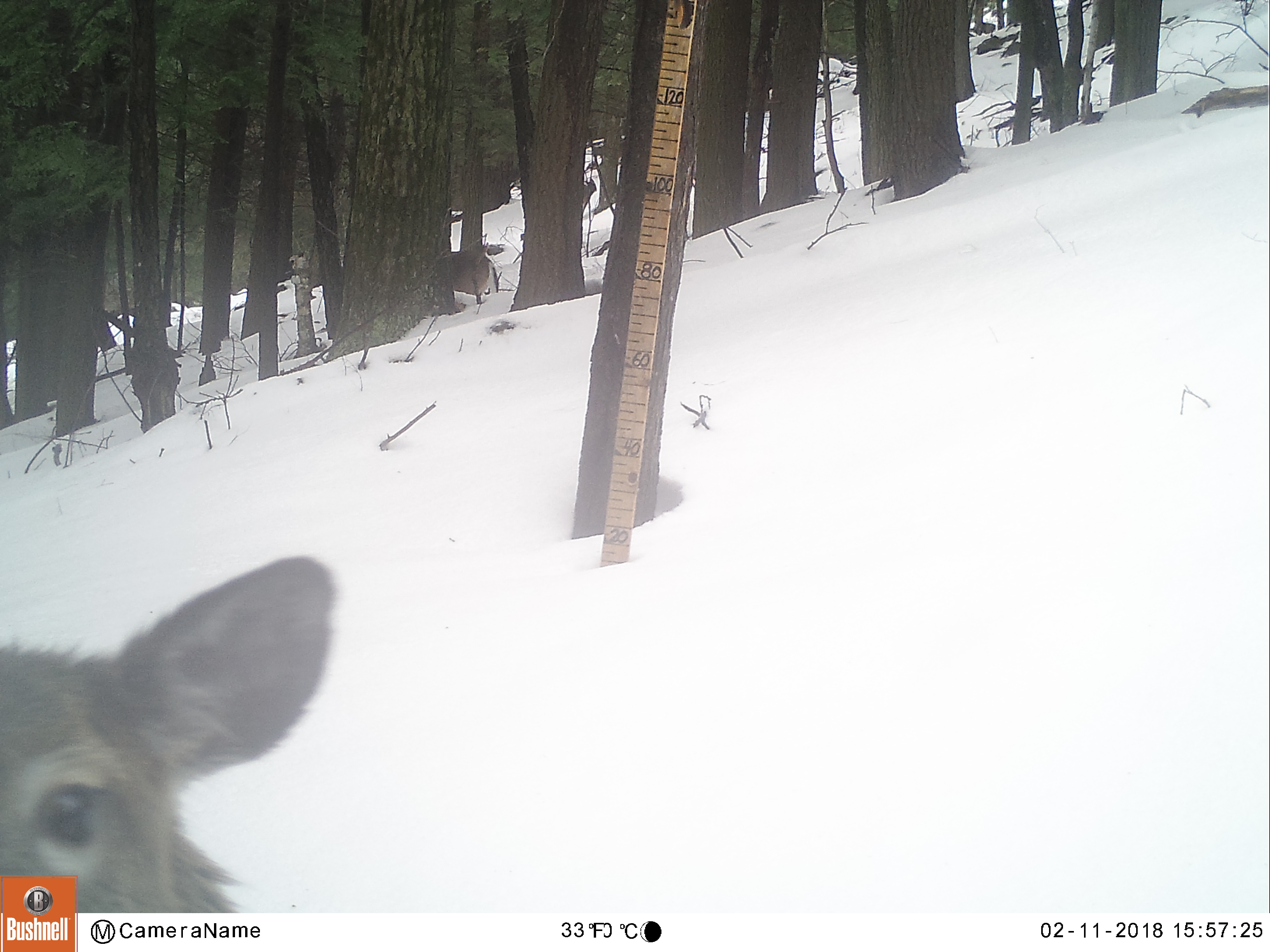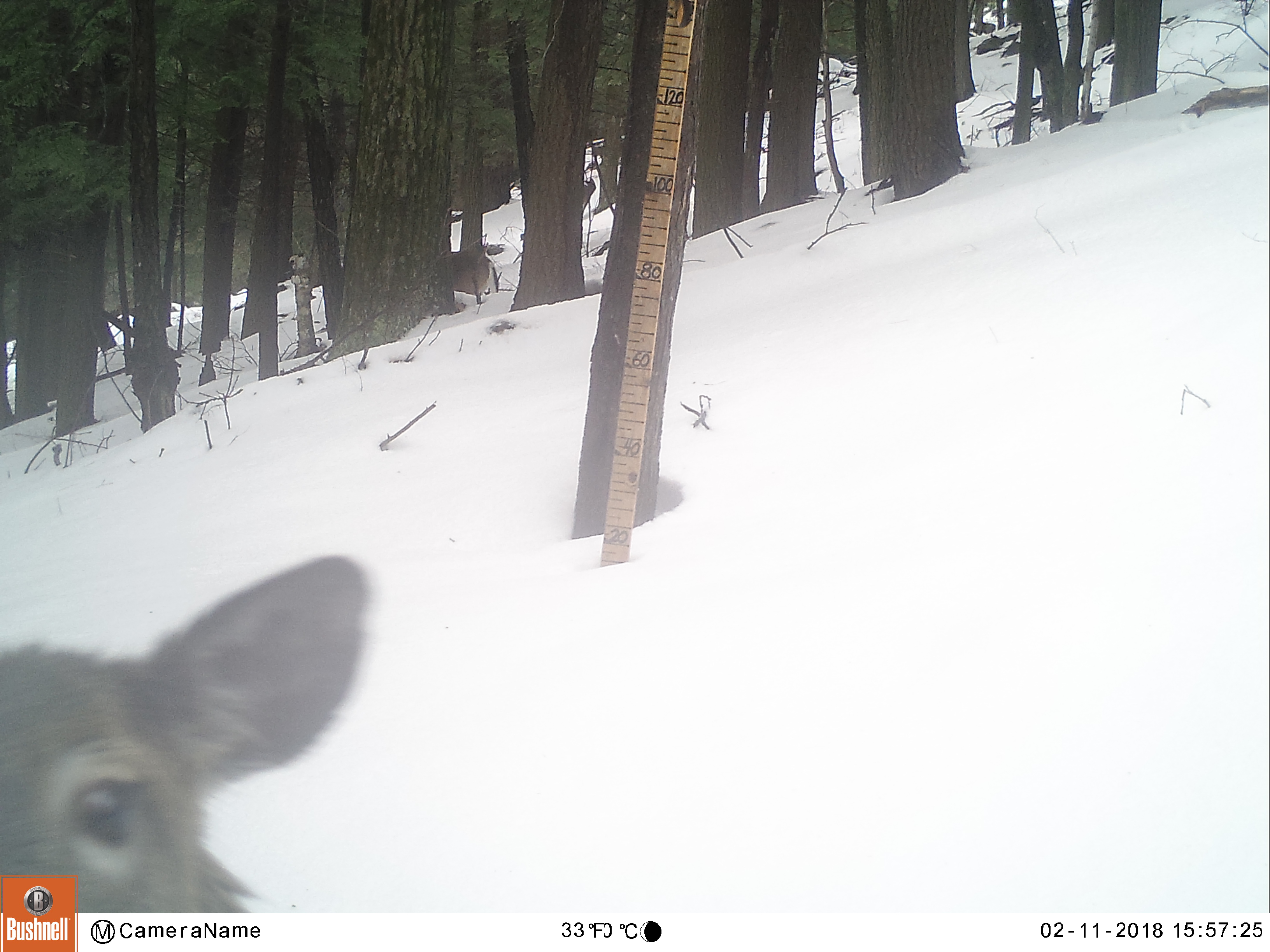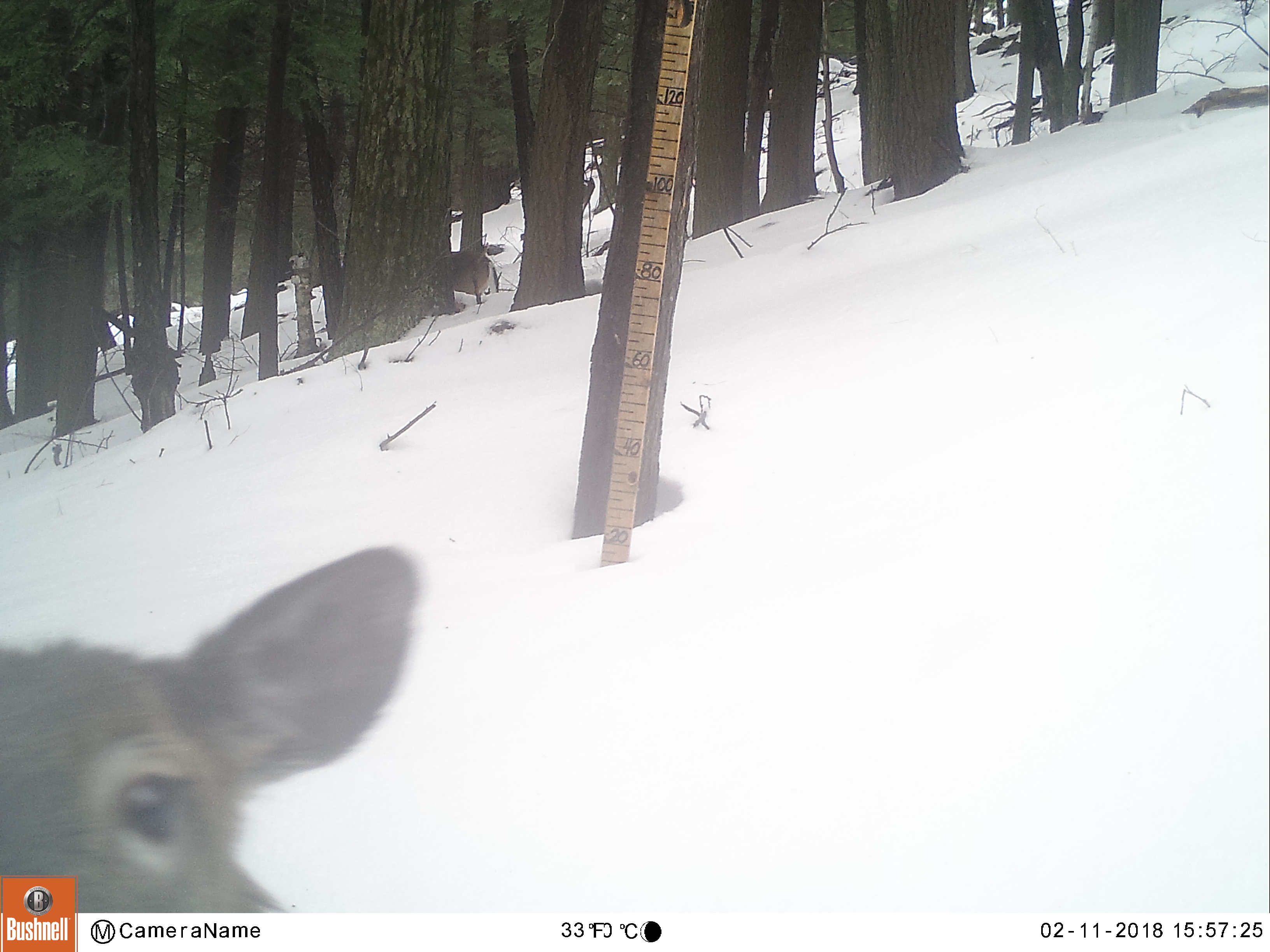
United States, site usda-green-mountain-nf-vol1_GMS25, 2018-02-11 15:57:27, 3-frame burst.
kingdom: Animalia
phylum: Chordata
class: Mammalia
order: Artiodactyla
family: Cervidae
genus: Odocoileus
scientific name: Odocoileus virginianus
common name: white-tailed deer